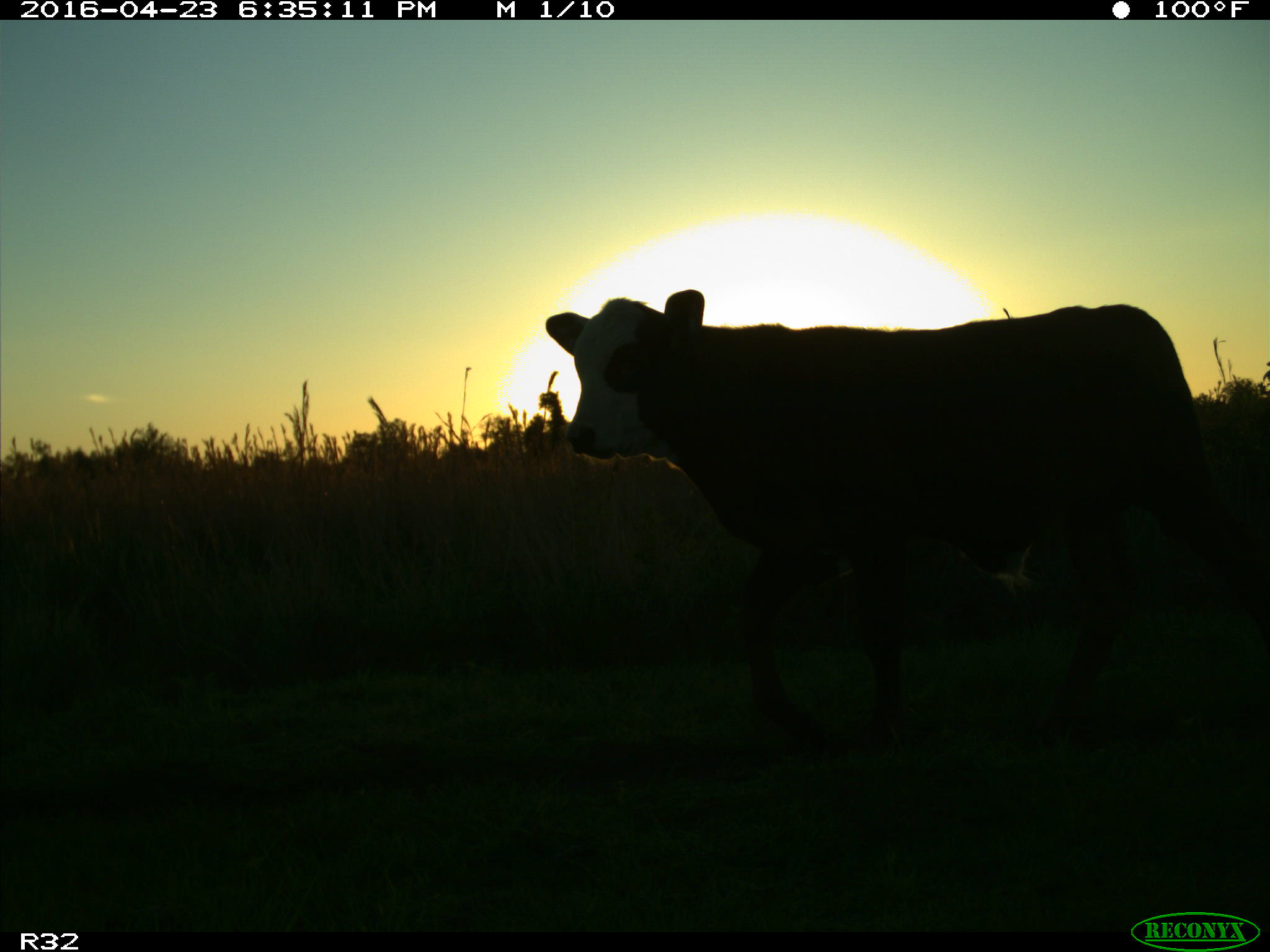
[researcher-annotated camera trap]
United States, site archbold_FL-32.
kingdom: Animalia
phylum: Chordata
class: Mammalia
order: Artiodactyla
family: Bovidae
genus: Bos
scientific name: Bos taurus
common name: domestic cow